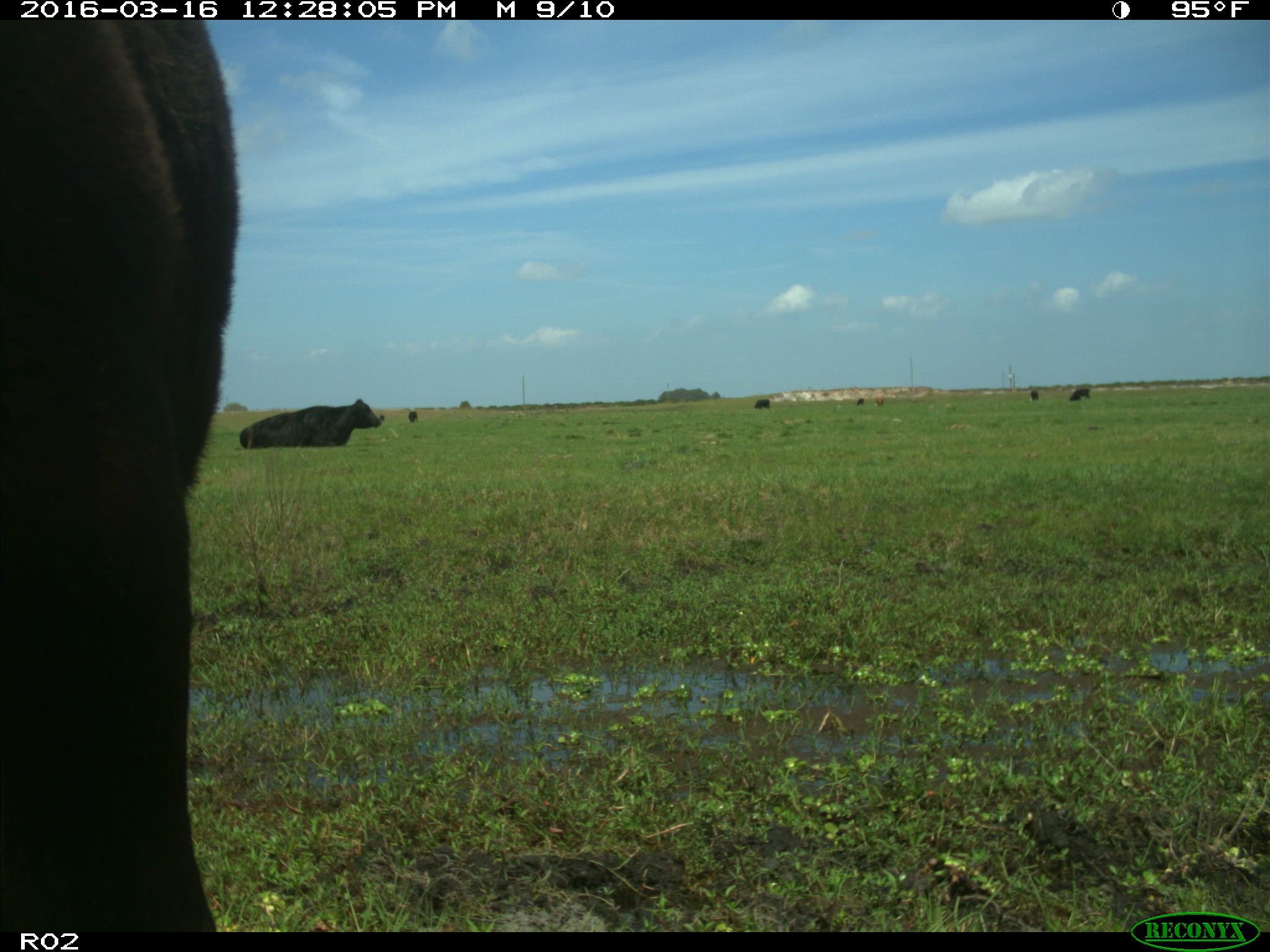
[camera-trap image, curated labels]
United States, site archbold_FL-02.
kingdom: Animalia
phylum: Chordata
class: Mammalia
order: Artiodactyla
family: Bovidae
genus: Bos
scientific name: Bos taurus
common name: domestic cow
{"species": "Bos taurus (domestic cow)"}